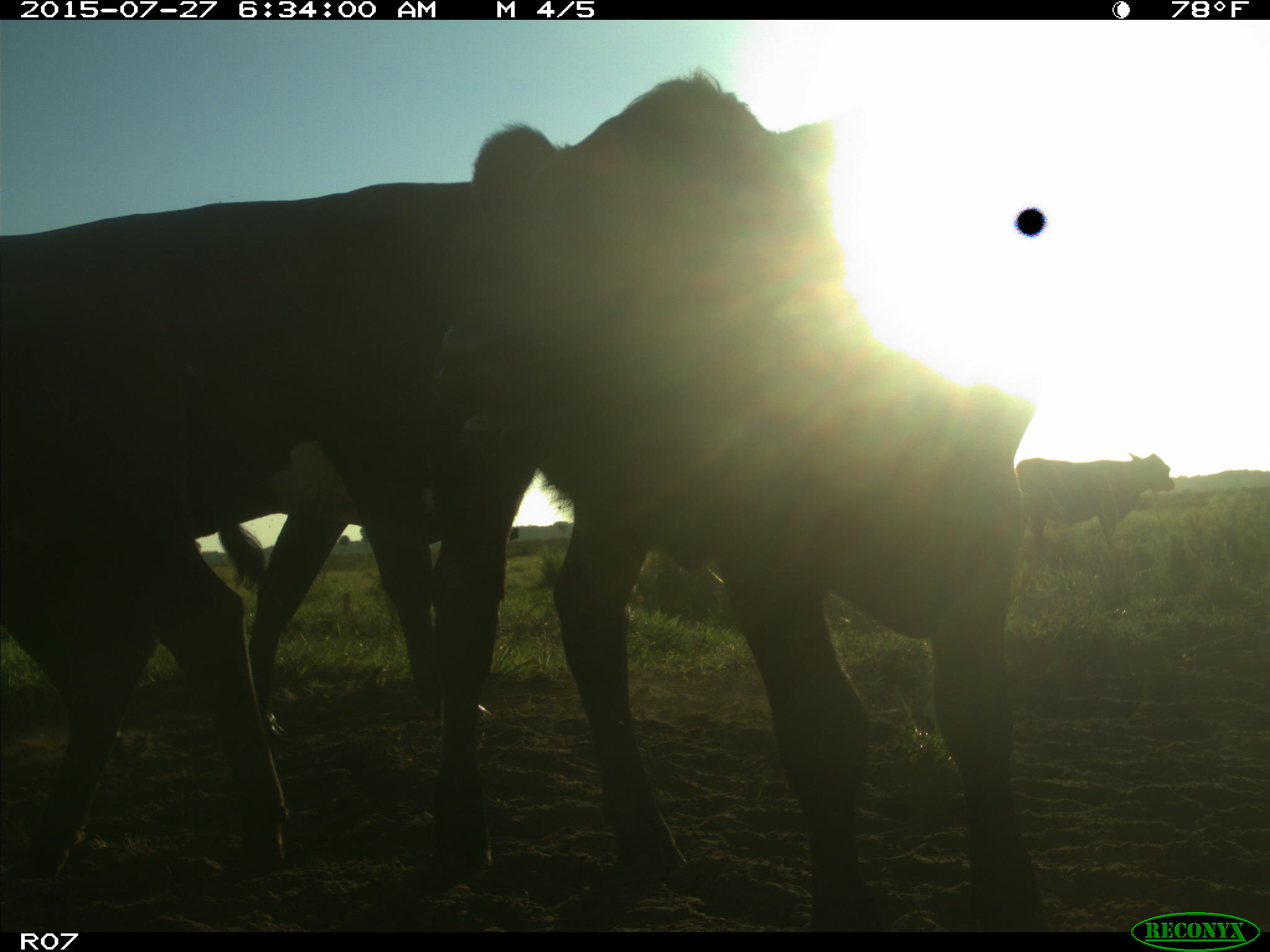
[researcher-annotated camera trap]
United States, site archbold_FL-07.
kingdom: Animalia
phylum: Chordata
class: Mammalia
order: Artiodactyla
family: Bovidae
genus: Bos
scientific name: Bos taurus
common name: domestic cow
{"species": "Bos taurus (domestic cow)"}